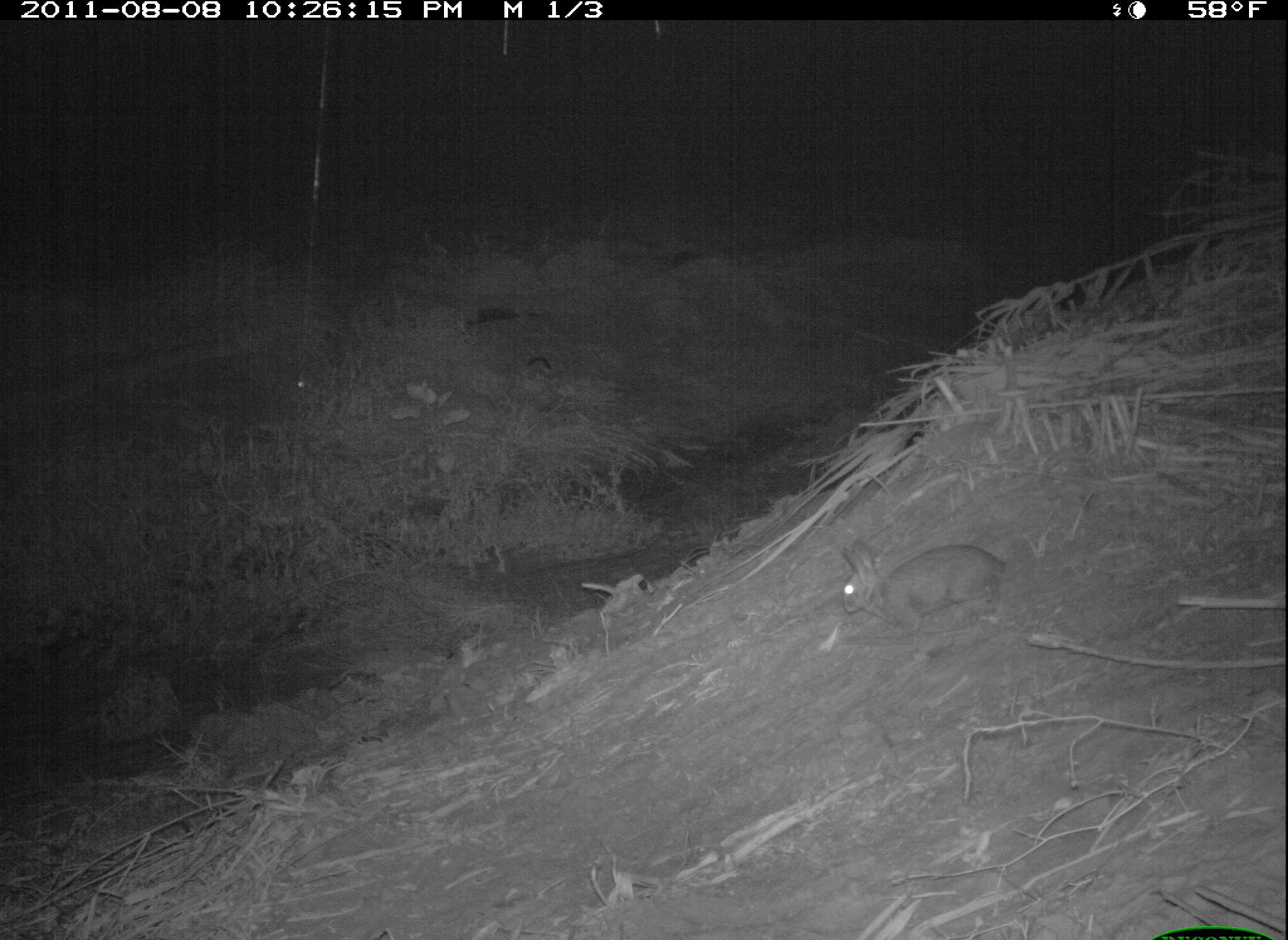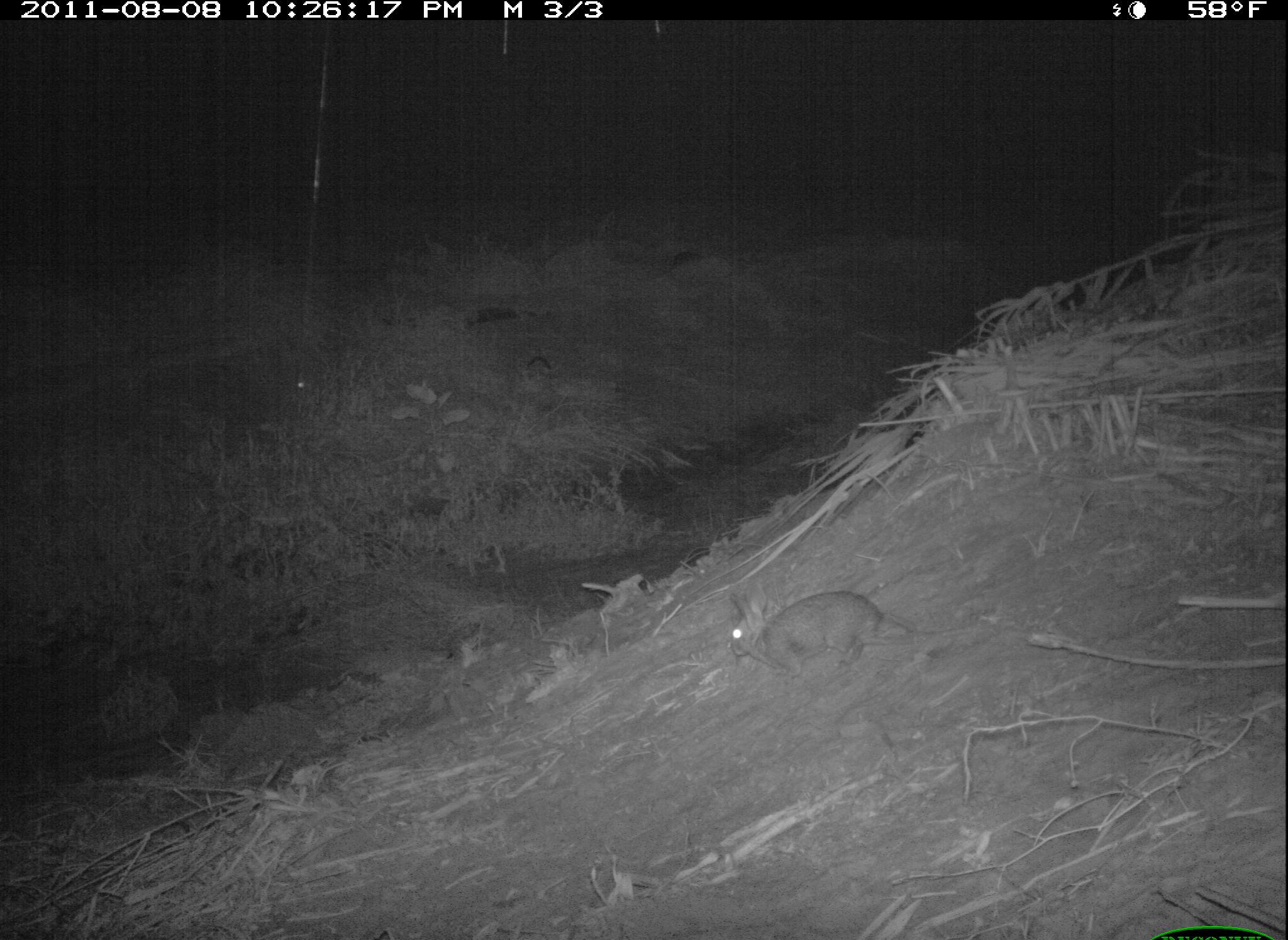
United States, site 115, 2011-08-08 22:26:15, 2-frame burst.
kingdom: Animalia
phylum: Chordata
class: Mammalia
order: Lagomorpha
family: Leporidae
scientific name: Leporidae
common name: rabbits and hares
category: rabbit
Rabbit (rabbits and hares) (Leporidae).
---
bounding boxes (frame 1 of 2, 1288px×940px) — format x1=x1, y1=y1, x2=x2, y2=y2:
rabbit: x1=834, y1=532, x2=1009, y2=641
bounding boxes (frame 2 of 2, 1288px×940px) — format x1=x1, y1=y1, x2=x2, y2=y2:
rabbit: x1=720, y1=565, x2=940, y2=694